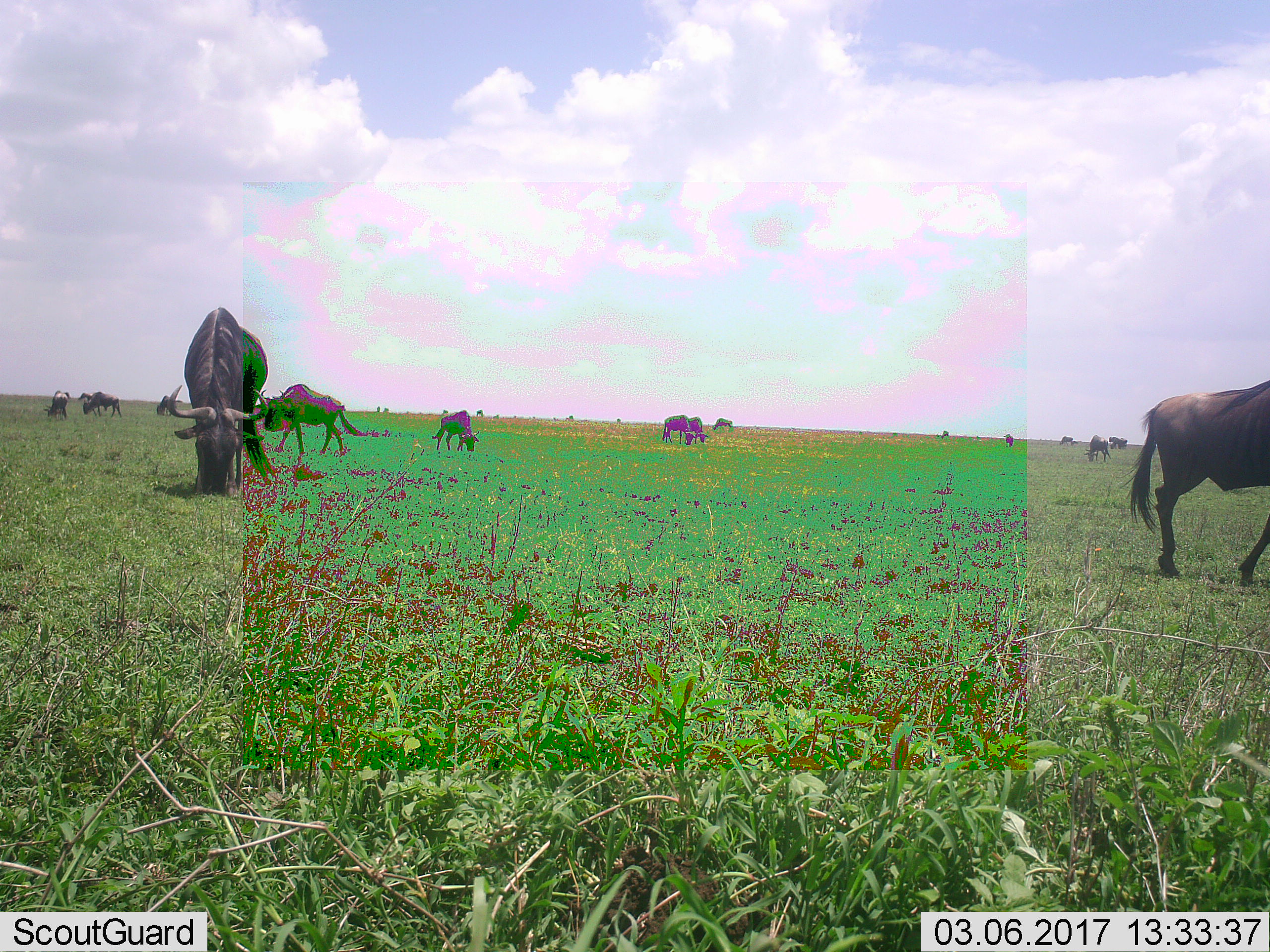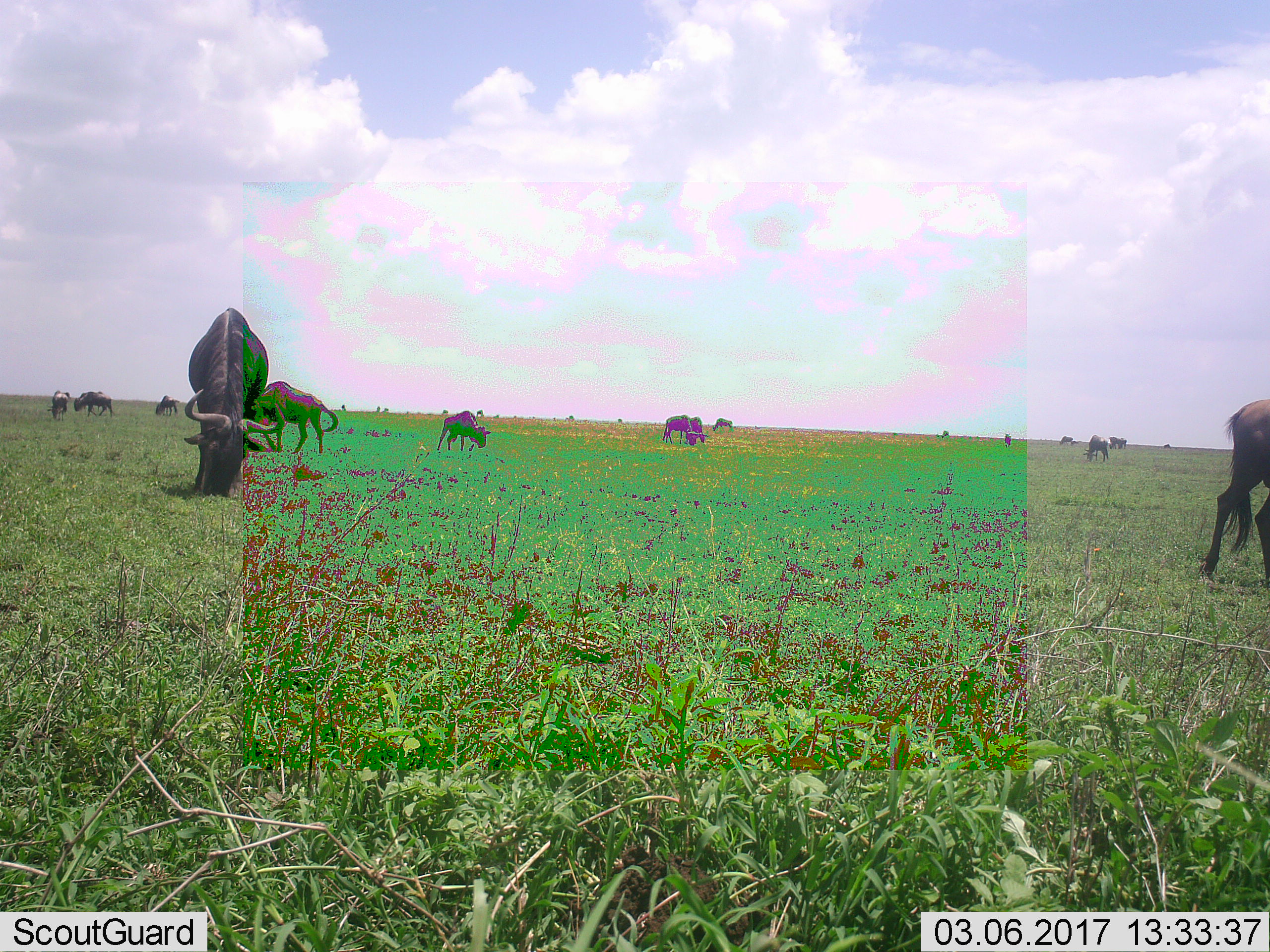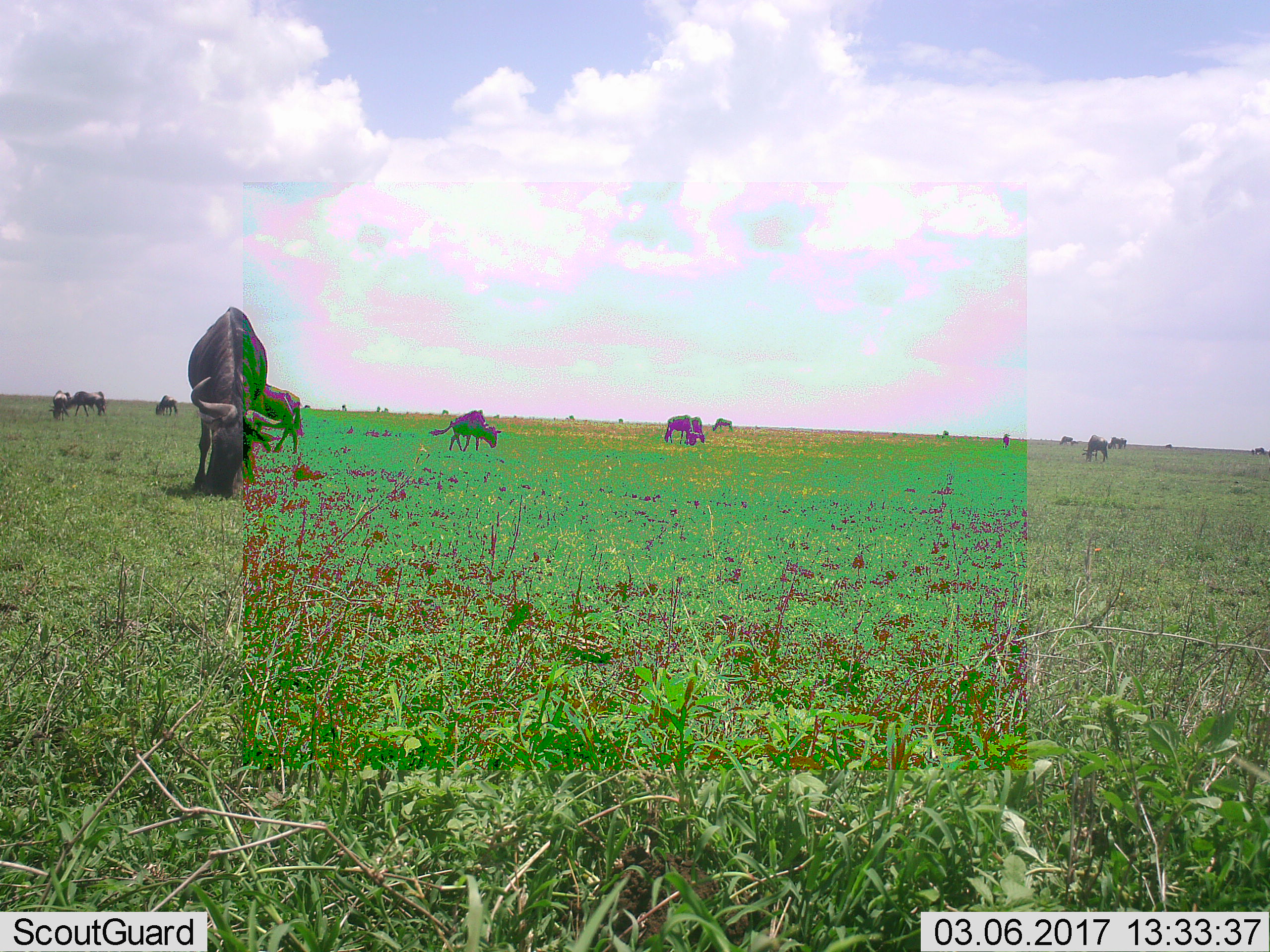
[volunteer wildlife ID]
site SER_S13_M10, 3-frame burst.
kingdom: Animalia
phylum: Chordata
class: Mammalia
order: Artiodactyla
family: Bovidae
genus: Connochaetes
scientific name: Connochaetes taurinus taurinus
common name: blue wildebeest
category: wildebeestblue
Wildebeestblue (blue wildebeest) (Connochaetes taurinus taurinus), count 11-50. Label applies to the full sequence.